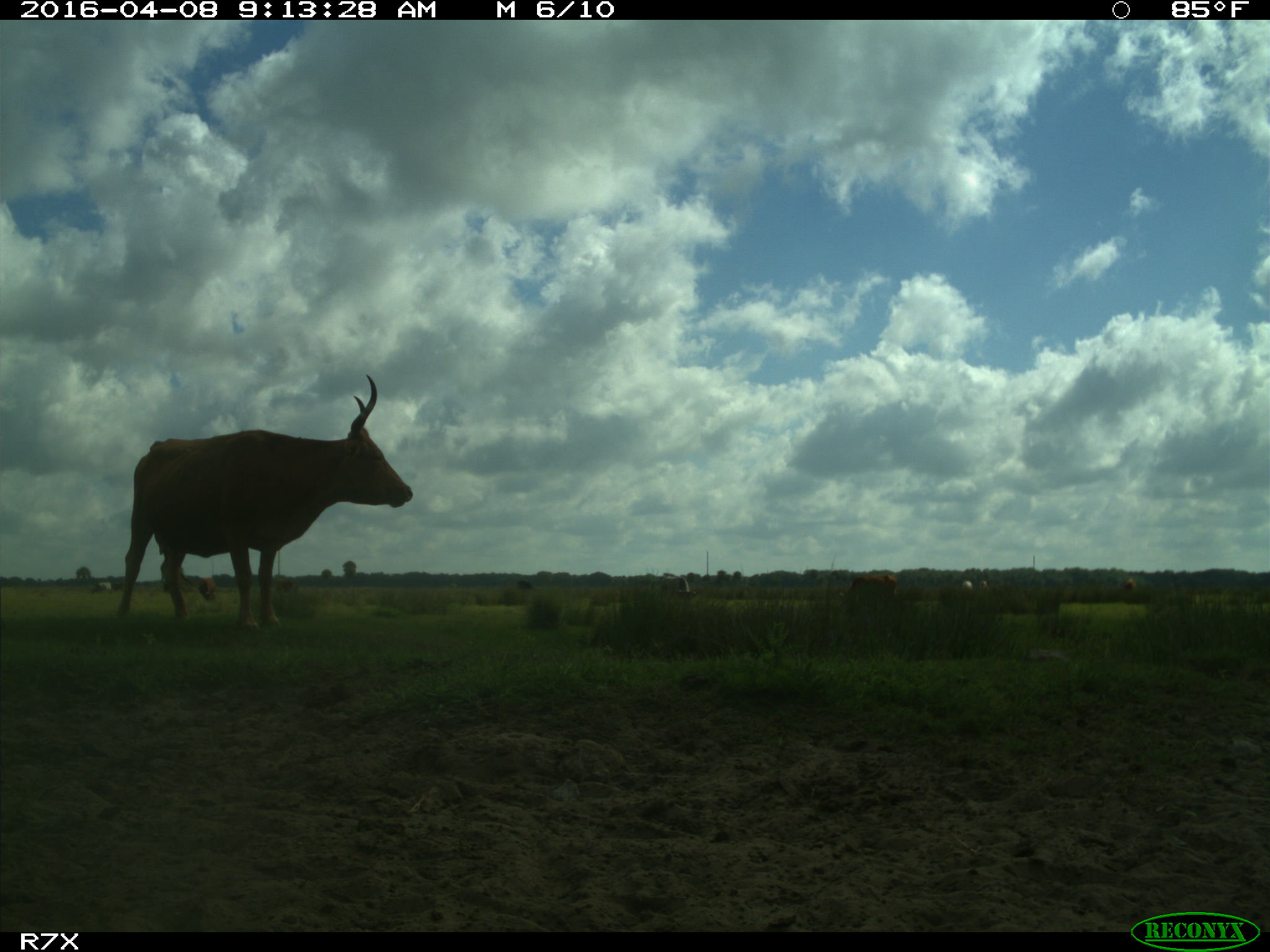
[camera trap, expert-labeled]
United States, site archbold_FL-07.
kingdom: Animalia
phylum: Chordata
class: Mammalia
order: Artiodactyla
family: Bovidae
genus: Bos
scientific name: Bos taurus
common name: domestic cow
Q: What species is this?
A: Bos taurus (domestic cow).